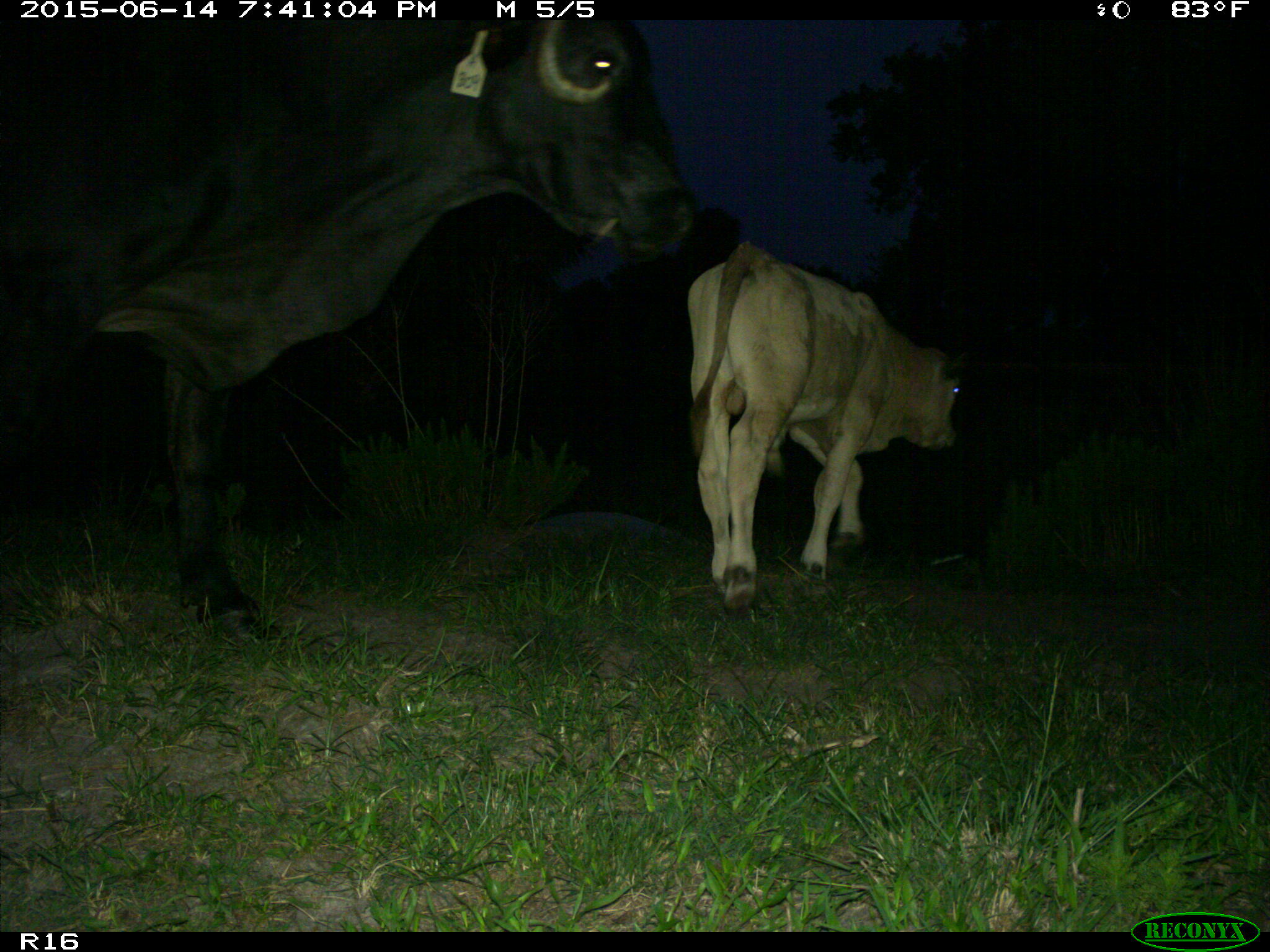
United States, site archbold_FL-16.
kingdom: Animalia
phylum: Chordata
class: Mammalia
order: Artiodactyla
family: Bovidae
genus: Bos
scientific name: Bos taurus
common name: domestic cow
Bos taurus (domestic cow).